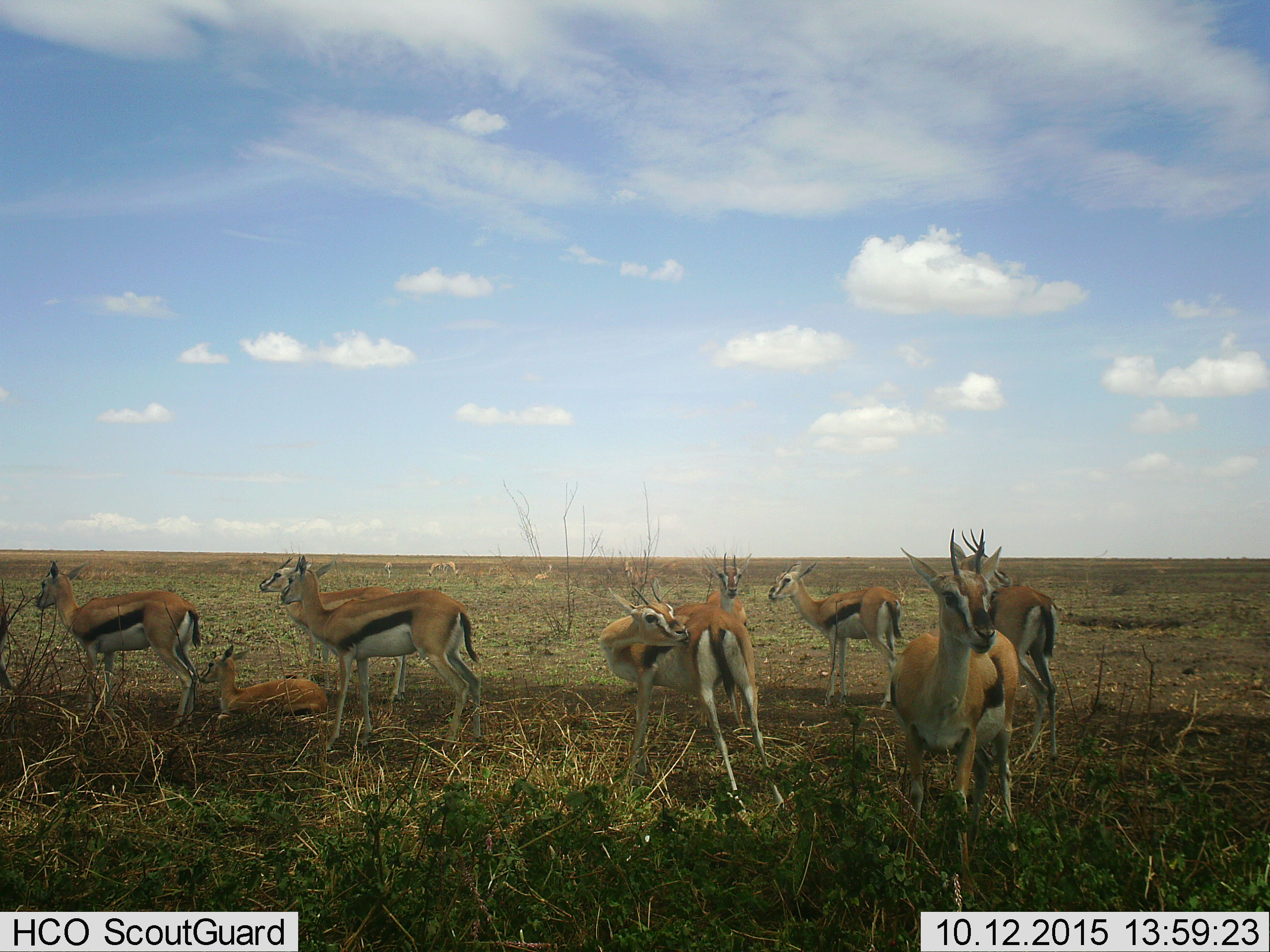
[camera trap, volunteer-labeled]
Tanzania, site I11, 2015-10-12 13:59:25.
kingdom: Animalia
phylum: Chordata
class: Mammalia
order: Artiodactyla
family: Bovidae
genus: Eudorcas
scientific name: Eudorcas thomsonii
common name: thomson's gazelle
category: gazellethomsons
Gazellethomsons (thomson's gazelle) (Eudorcas thomsonii), count 11-50. Behavior (volunteer vote fractions): standing 90%, resting 40%, moving 0%, interacting 10%. Young present (vote fraction): 70%. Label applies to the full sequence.